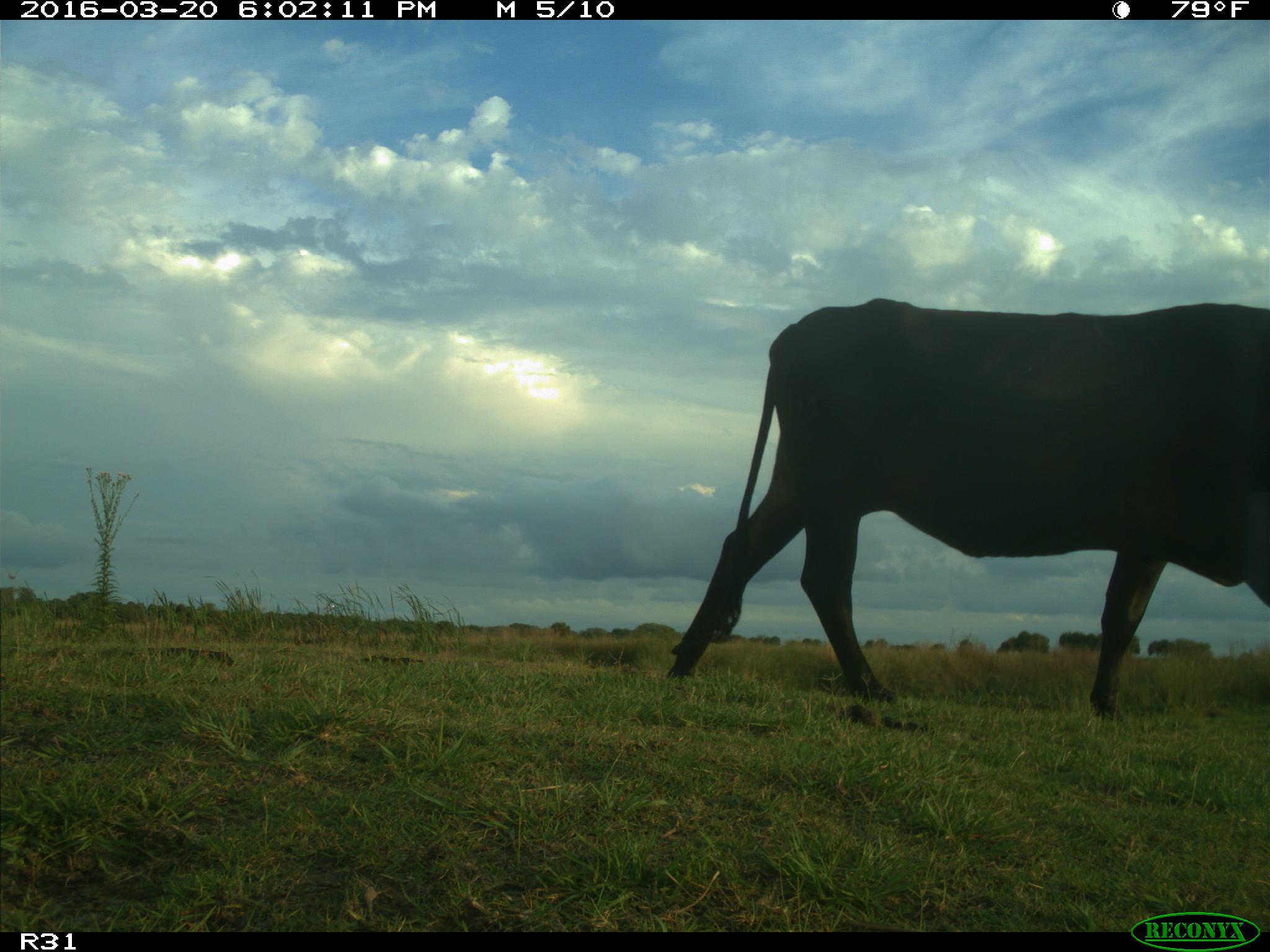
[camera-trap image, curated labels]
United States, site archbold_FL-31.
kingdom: Animalia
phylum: Chordata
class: Mammalia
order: Artiodactyla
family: Bovidae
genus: Bos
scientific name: Bos taurus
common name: domestic cow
Bos taurus (domestic cow).